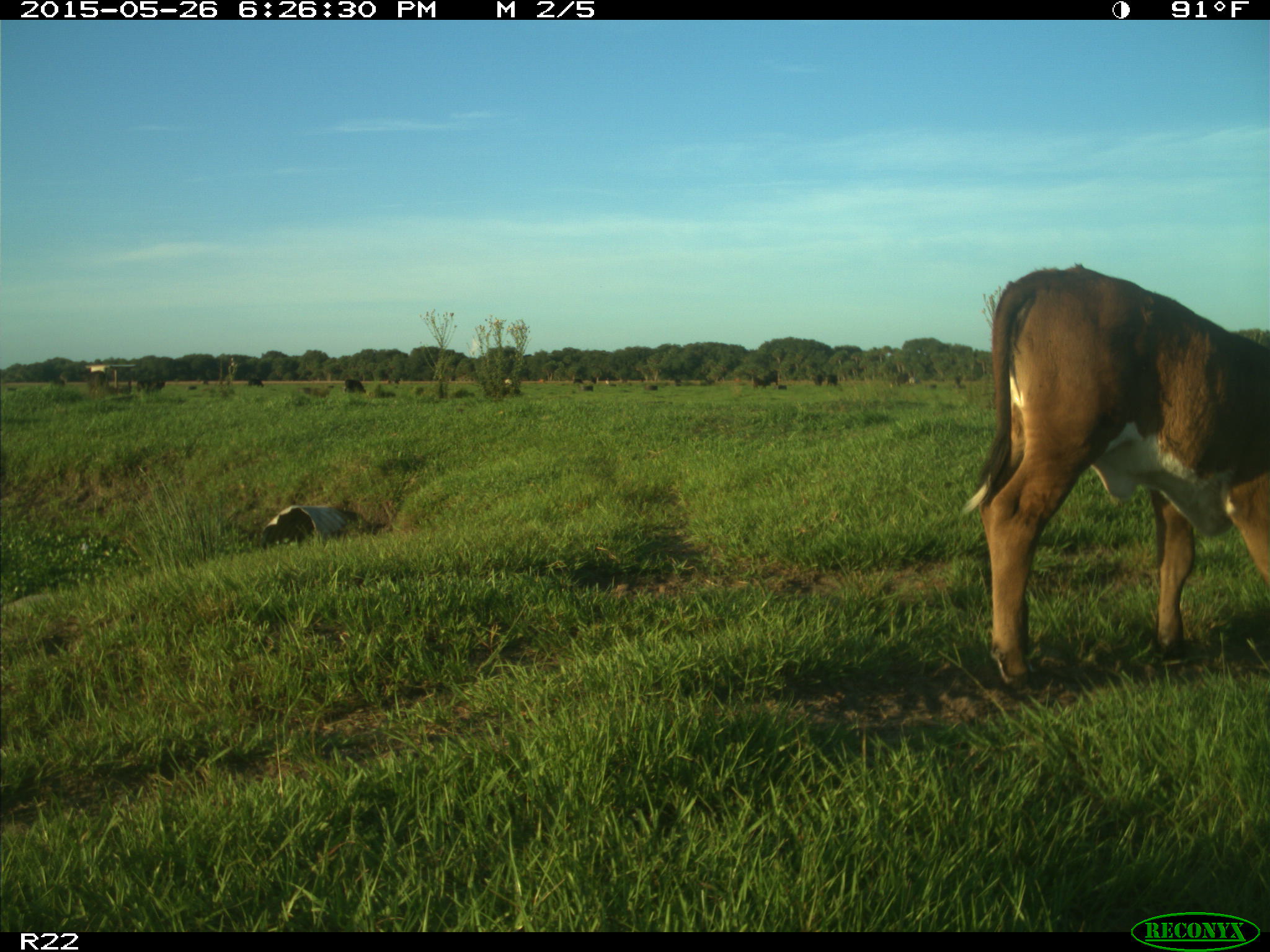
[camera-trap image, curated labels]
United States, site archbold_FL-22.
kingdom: Animalia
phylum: Chordata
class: Mammalia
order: Artiodactyla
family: Bovidae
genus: Bos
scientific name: Bos taurus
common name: domestic cow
Bos taurus (domestic cow).